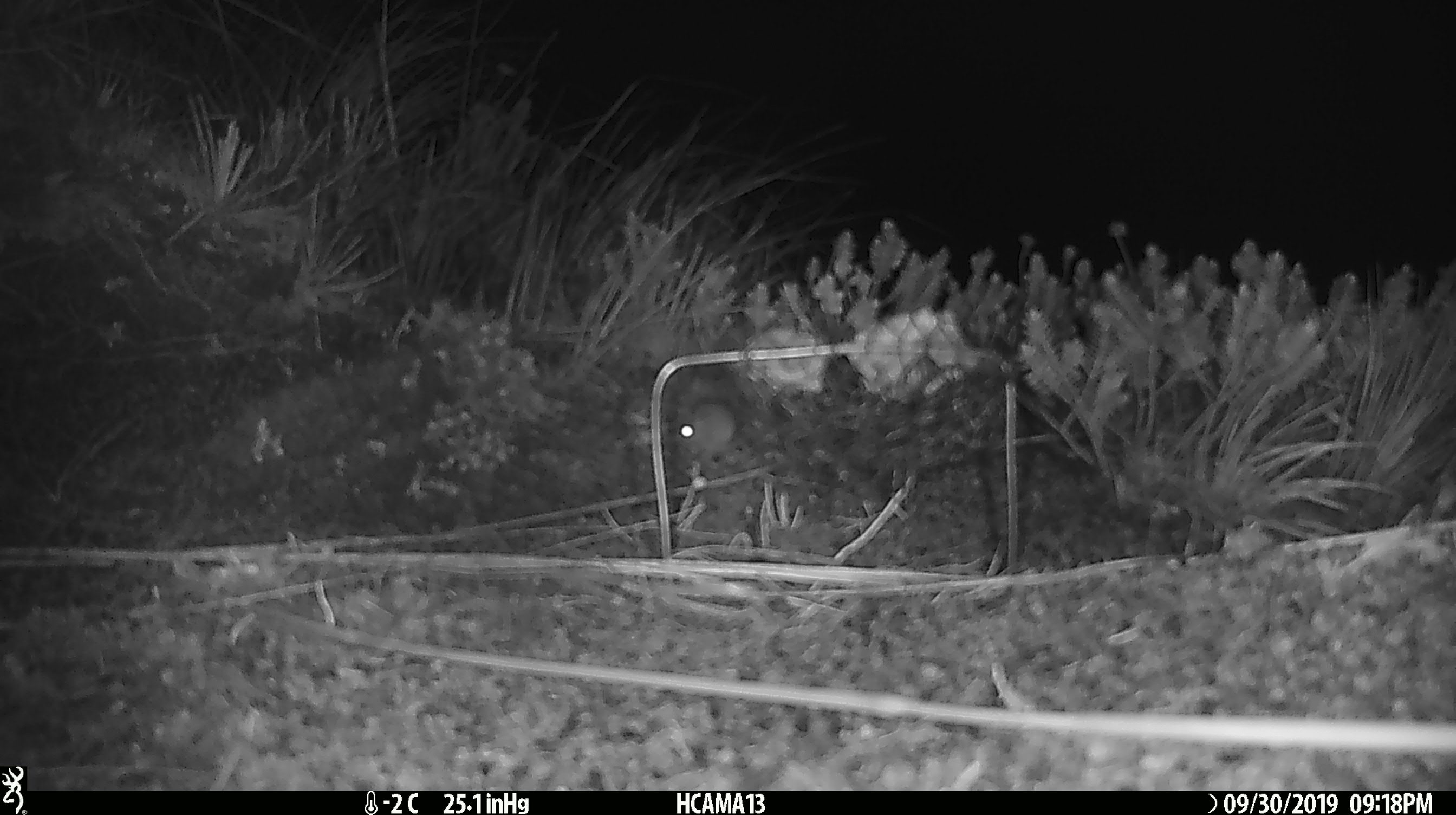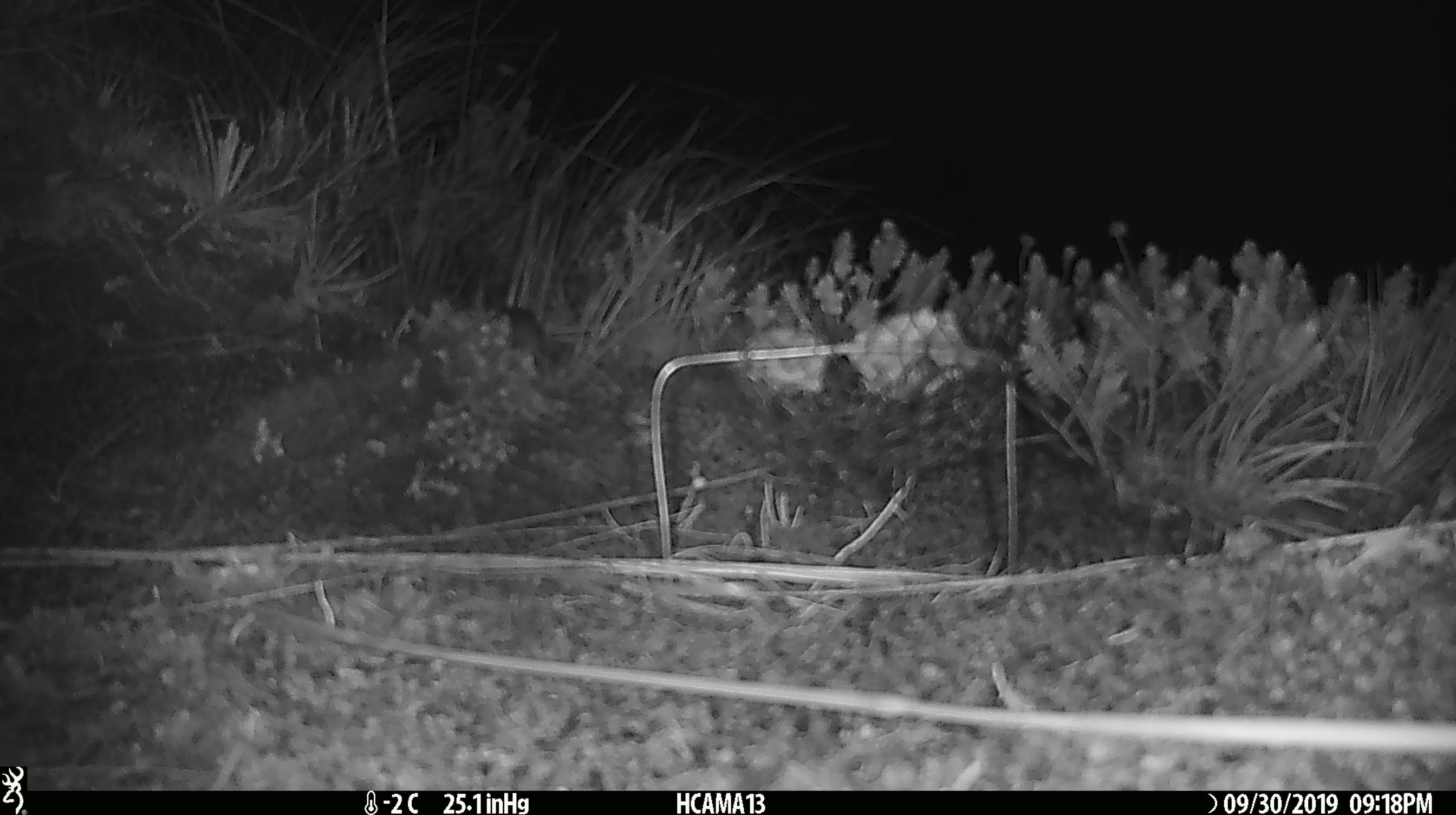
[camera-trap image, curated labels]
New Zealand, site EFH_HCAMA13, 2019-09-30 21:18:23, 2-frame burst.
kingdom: Animalia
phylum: Chordata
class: Mammalia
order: Rodentia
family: Muridae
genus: Mus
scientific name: Mus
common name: mouse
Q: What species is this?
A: Mouse (Mus).